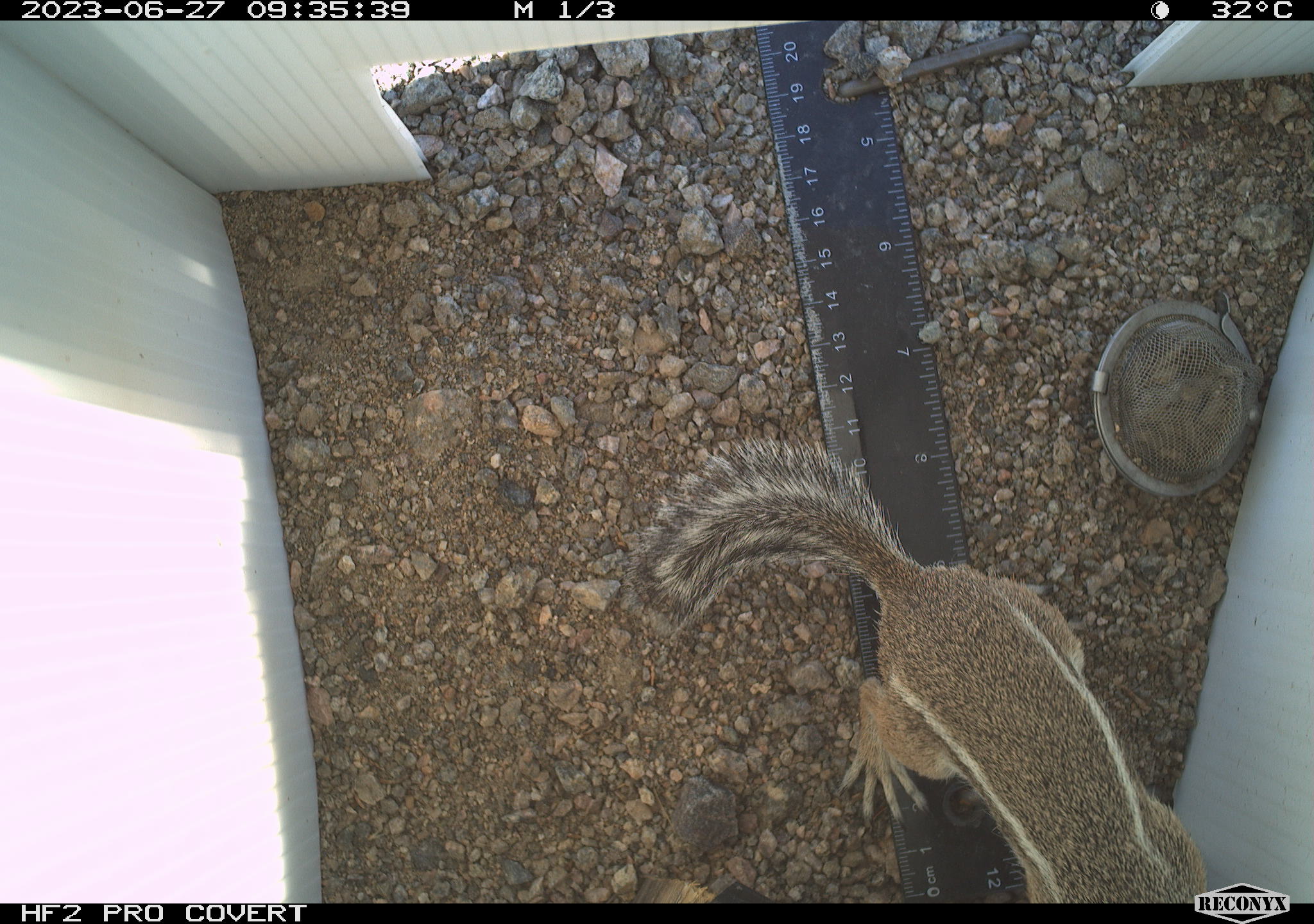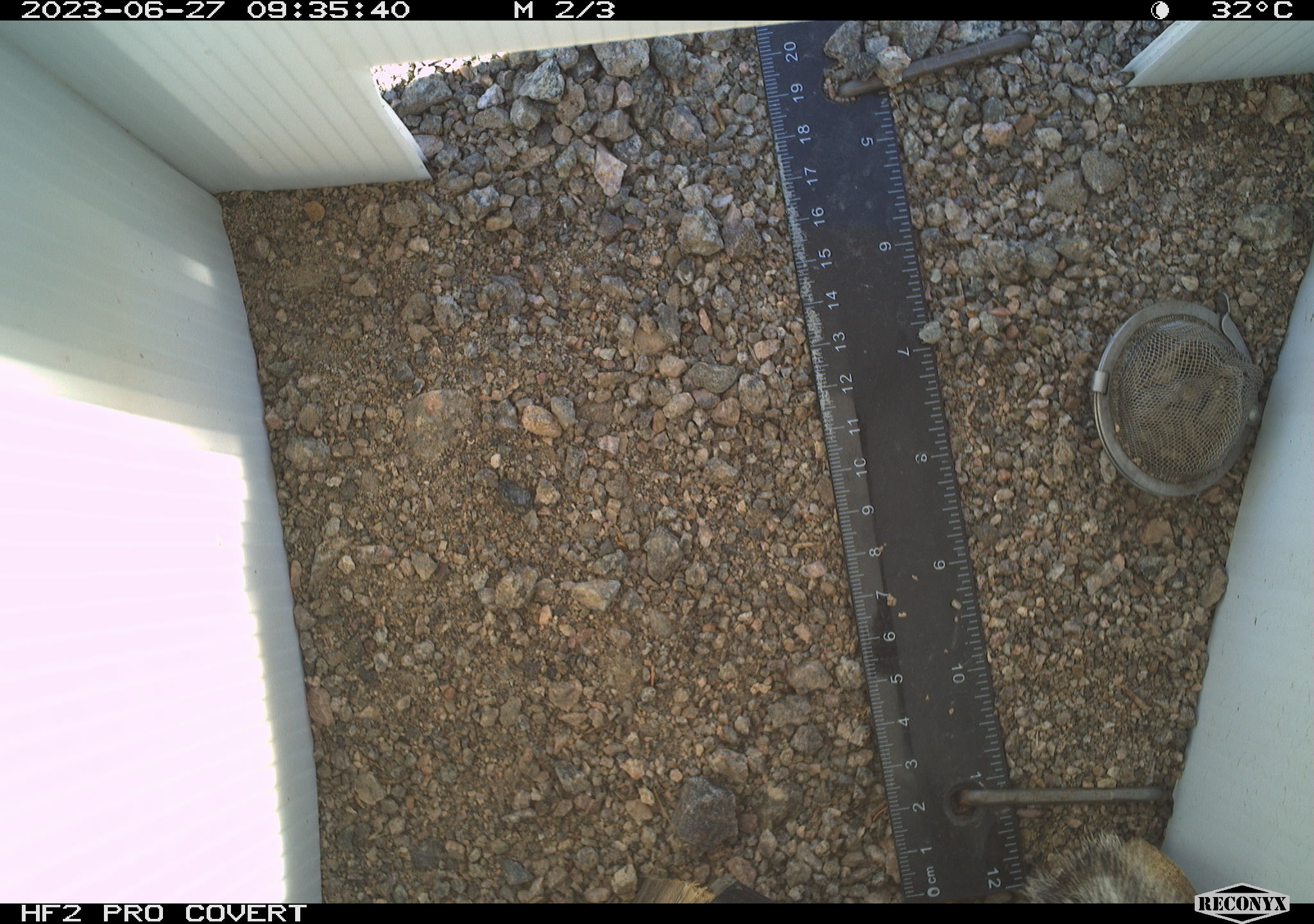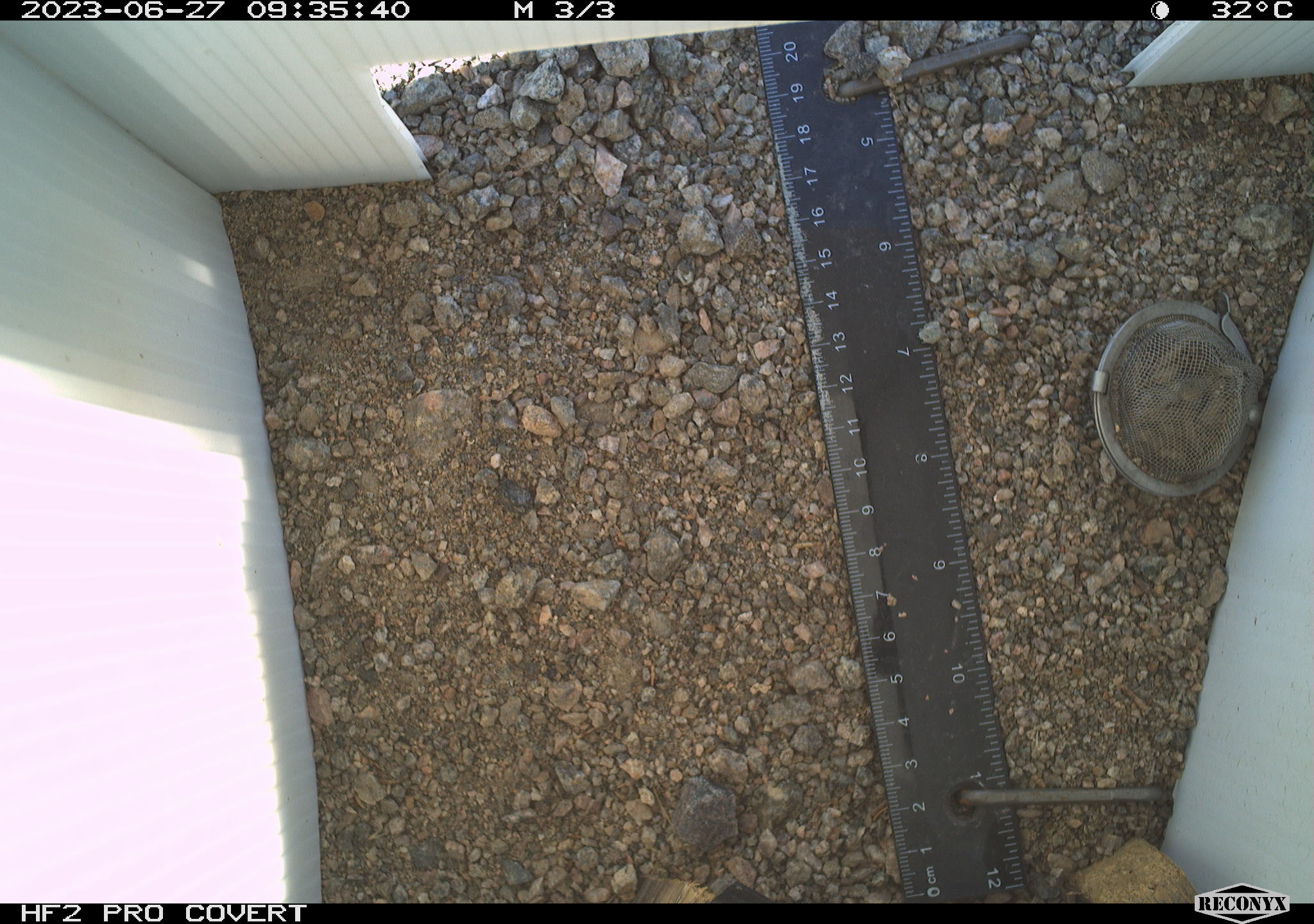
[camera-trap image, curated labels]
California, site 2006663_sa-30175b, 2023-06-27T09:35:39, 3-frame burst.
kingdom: Animalia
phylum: Chordata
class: Mammalia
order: Rodentia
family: Sciuridae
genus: Ammospermophilus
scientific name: Ammospermophilus leucurus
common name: white-tailed antelope squirrel